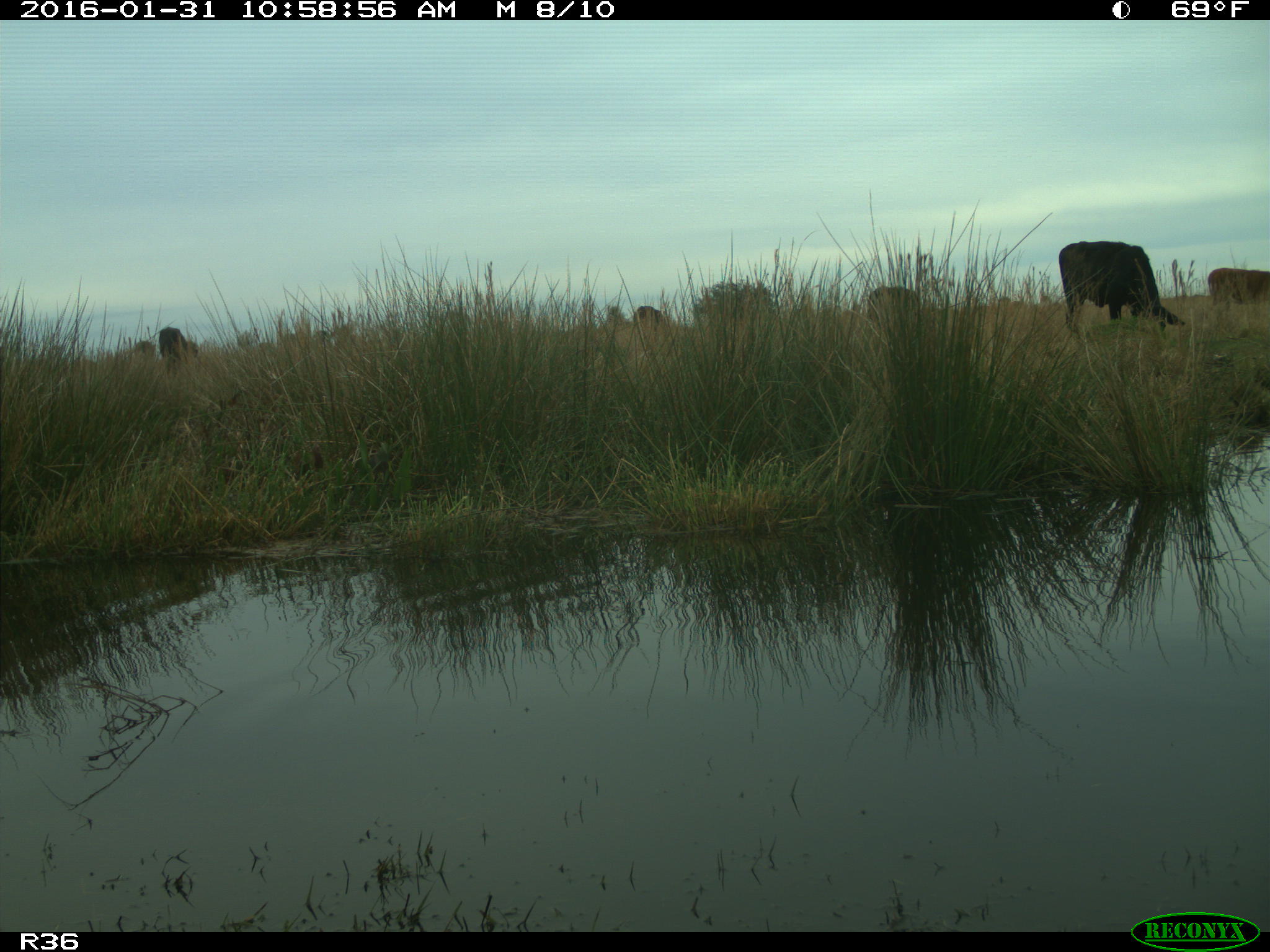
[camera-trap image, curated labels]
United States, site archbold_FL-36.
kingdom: Animalia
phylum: Chordata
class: Mammalia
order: Artiodactyla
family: Bovidae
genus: Bos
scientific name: Bos taurus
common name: domestic cow